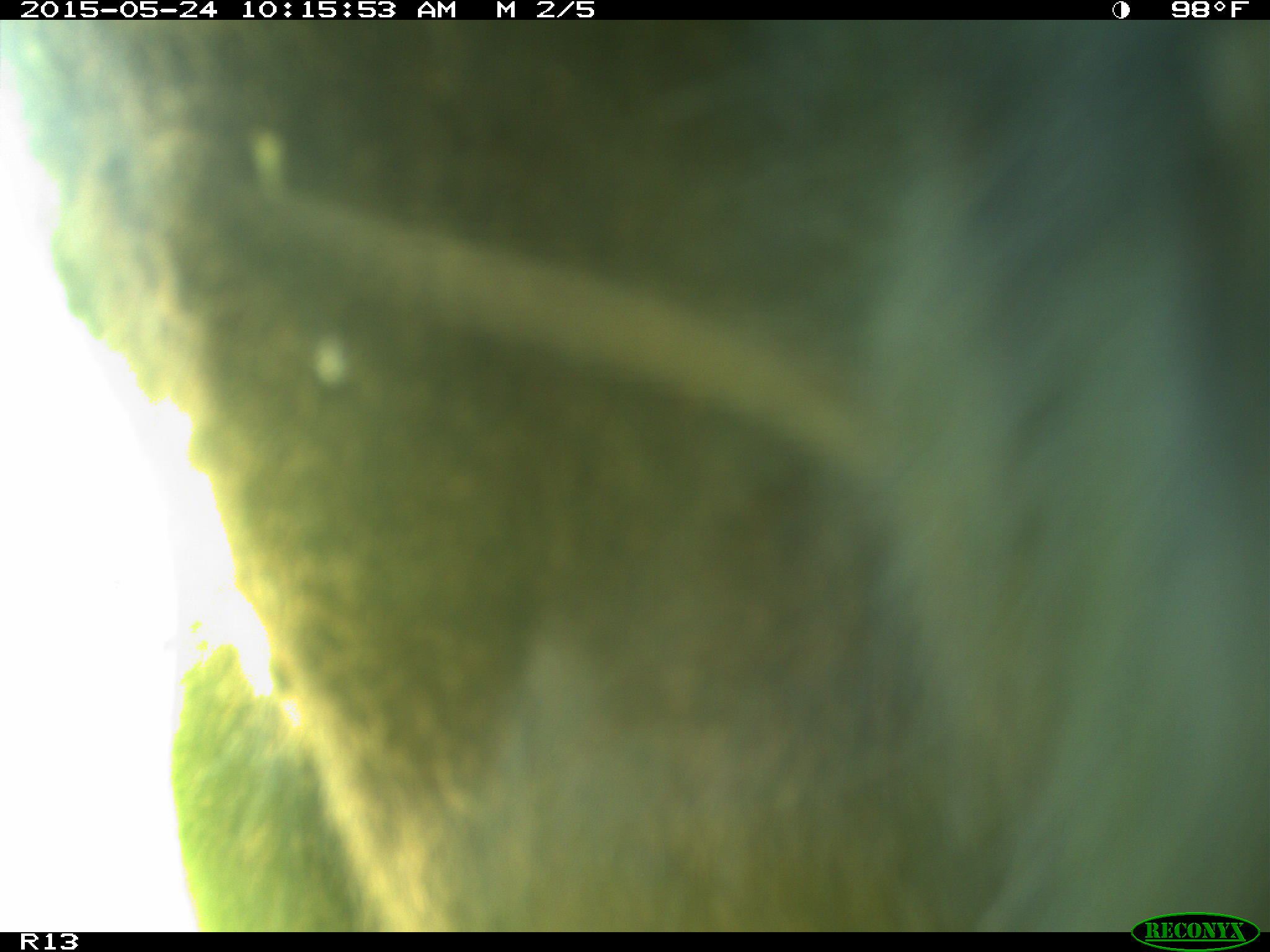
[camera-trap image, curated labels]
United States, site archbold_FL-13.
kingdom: Animalia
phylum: Chordata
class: Mammalia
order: Artiodactyla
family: Bovidae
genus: Bos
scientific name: Bos taurus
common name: domestic cow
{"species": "Bos taurus (domestic cow)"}